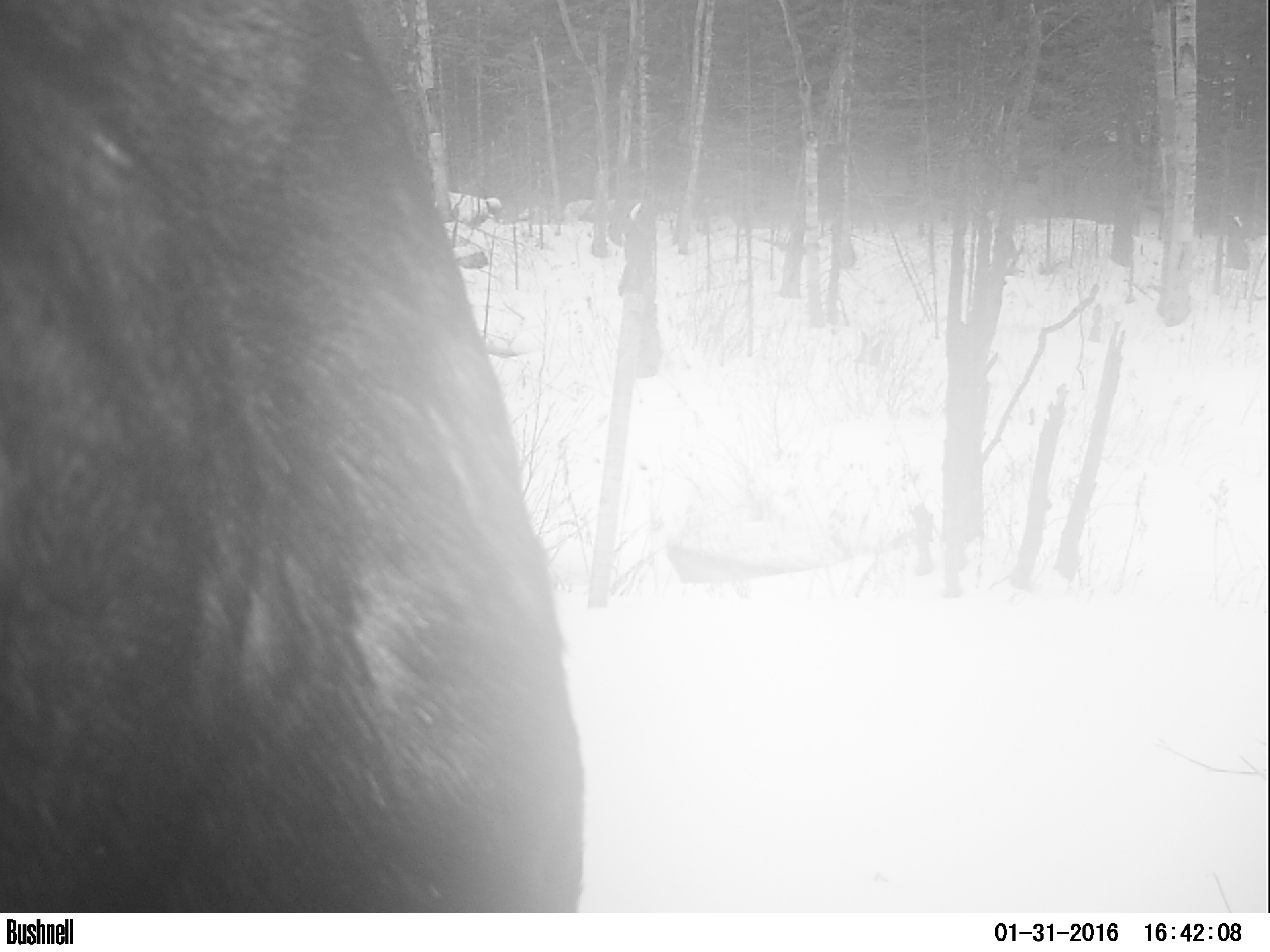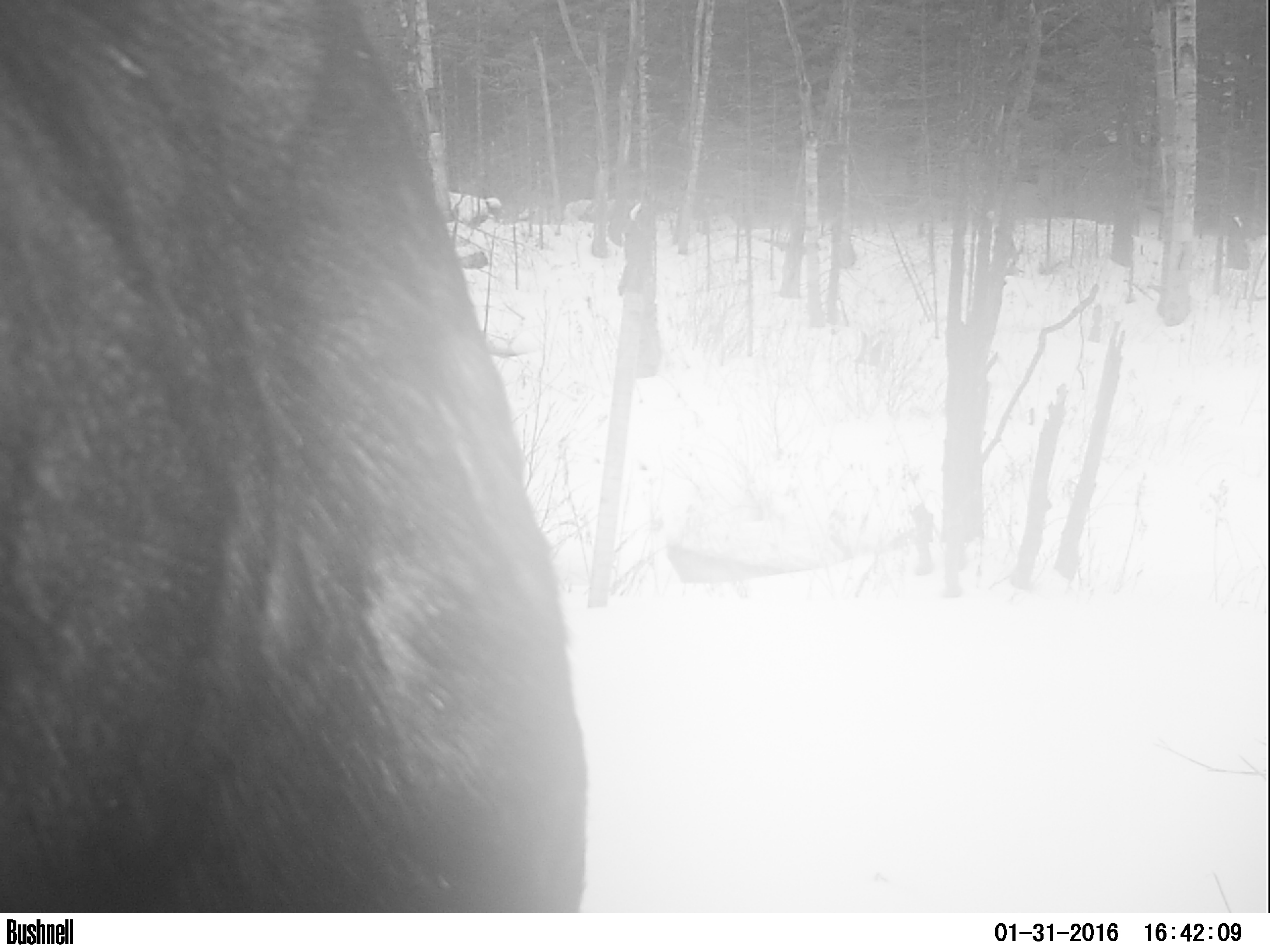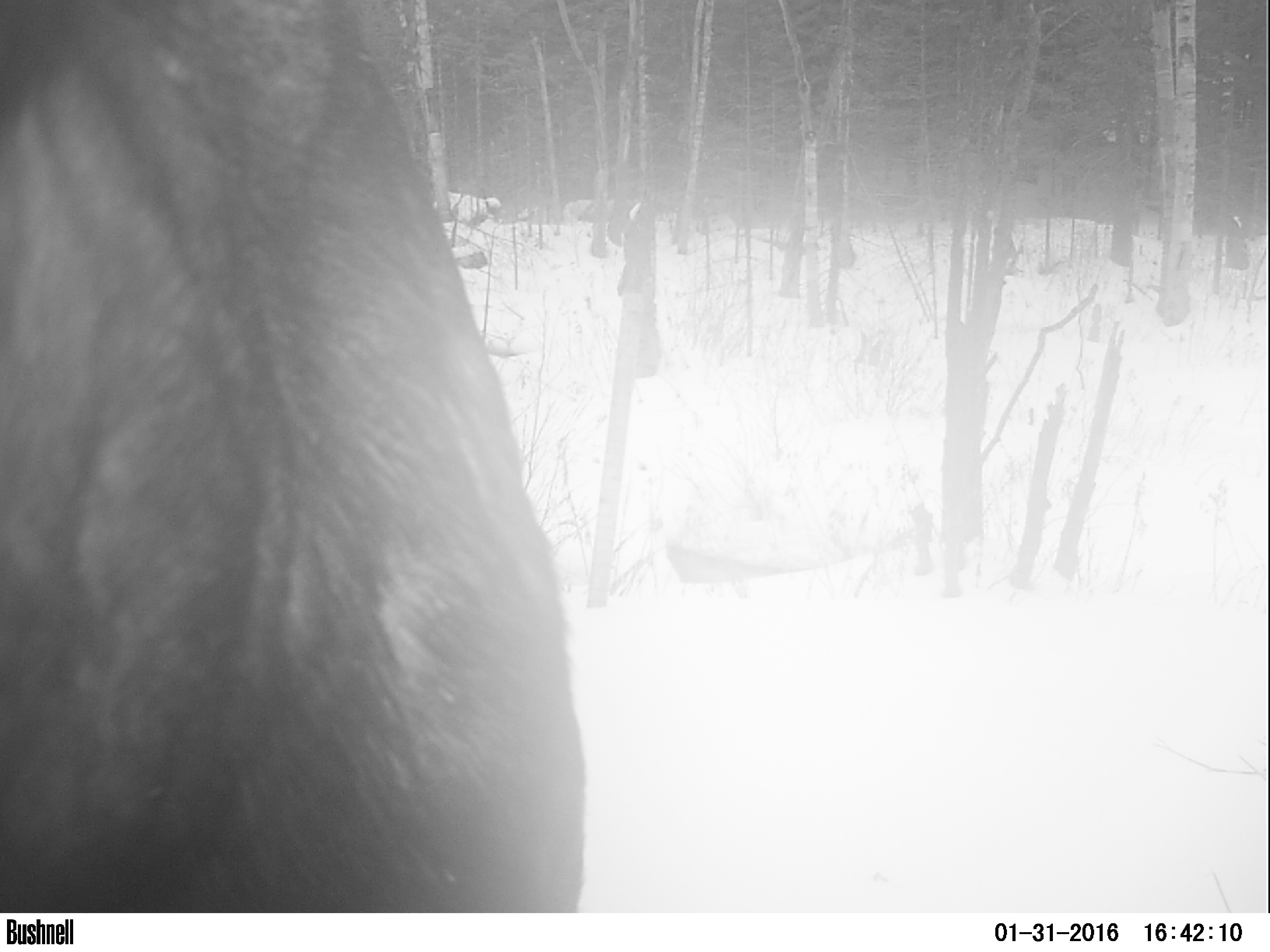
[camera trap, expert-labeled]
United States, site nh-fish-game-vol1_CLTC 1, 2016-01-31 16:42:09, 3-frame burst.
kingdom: Animalia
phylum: Chordata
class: Mammalia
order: Artiodactyla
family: Cervidae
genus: Alces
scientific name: Alces alces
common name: moose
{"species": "moose (Alces alces)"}